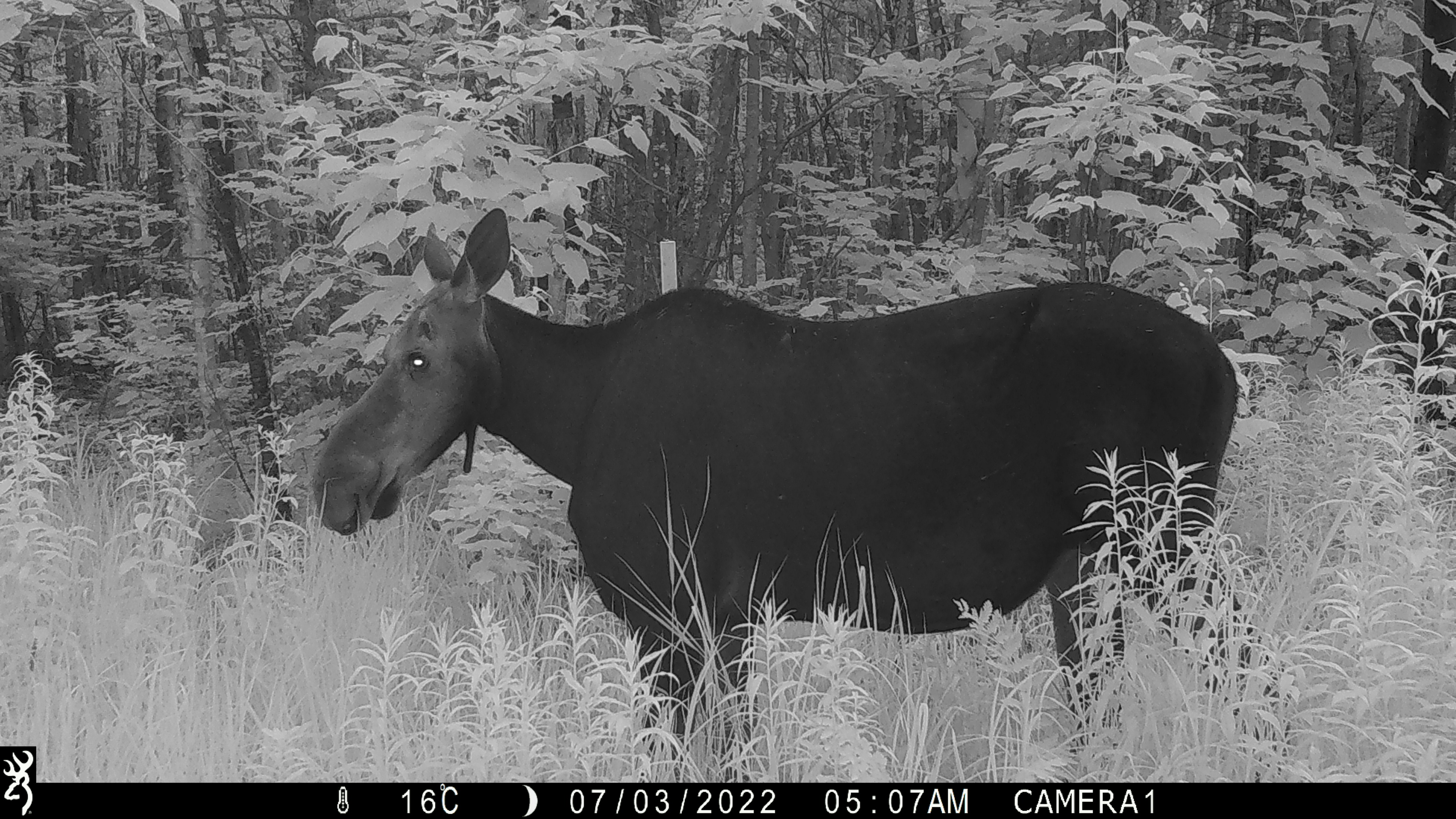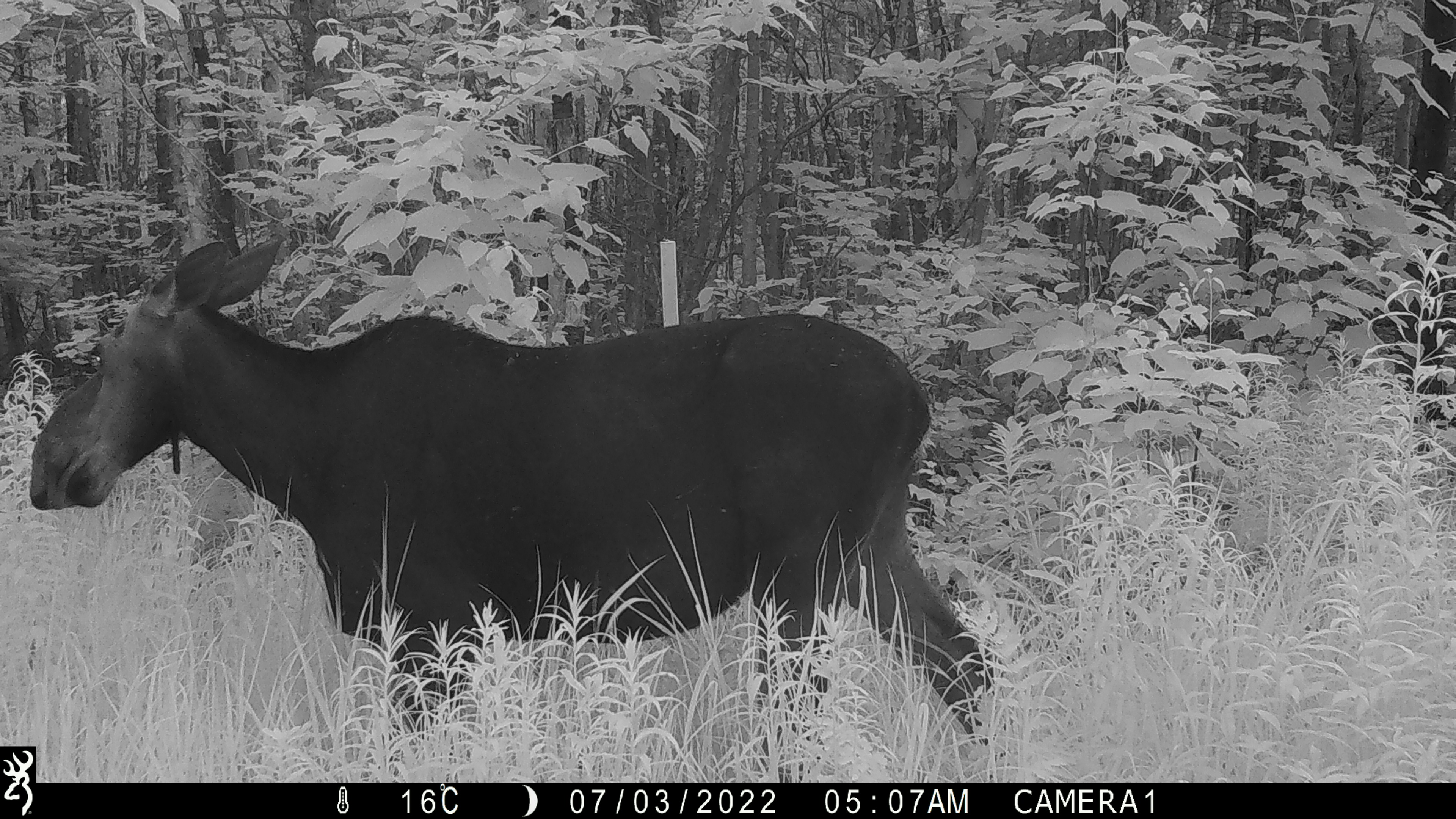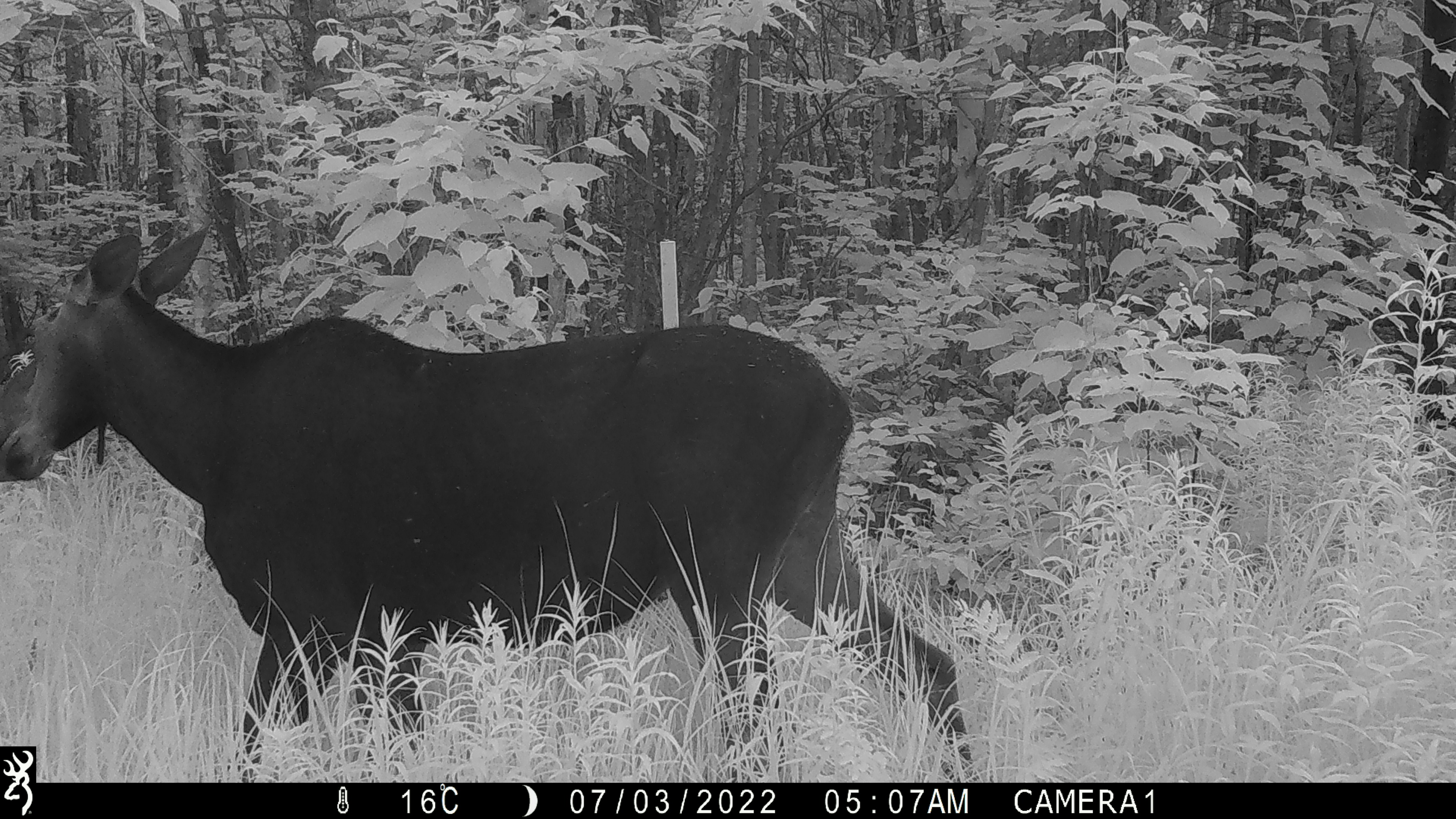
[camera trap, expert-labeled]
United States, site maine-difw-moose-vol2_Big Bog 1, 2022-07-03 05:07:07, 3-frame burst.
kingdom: Animalia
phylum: Chordata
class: Mammalia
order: Artiodactyla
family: Cervidae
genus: Alces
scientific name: Alces alces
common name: moose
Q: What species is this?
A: Moose (Alces alces).